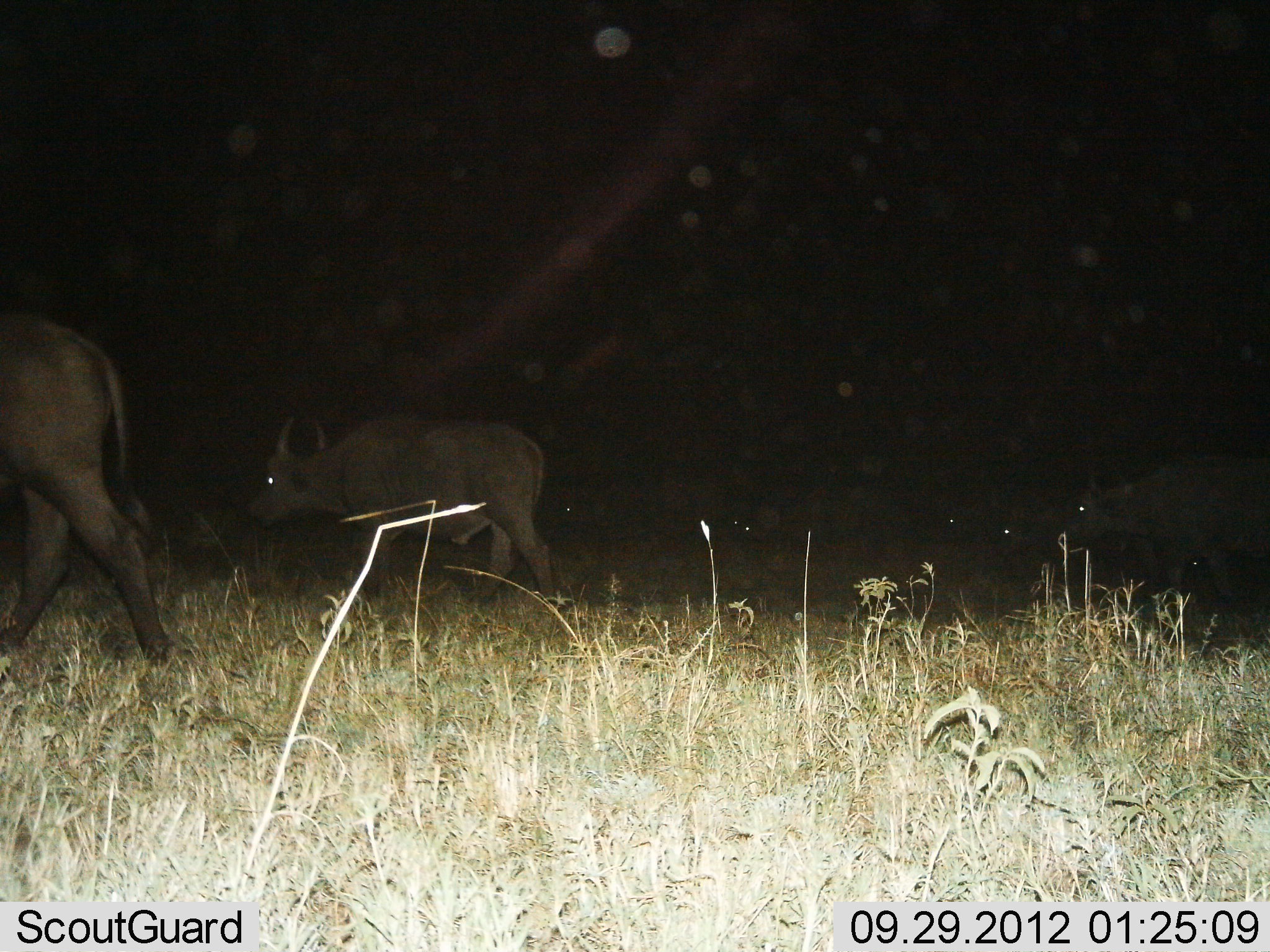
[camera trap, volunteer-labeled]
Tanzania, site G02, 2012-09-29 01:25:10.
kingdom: Animalia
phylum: Chordata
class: Mammalia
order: Artiodactyla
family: Bovidae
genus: Syncerus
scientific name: Syncerus caffer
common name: cape buffalo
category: buffalo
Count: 3.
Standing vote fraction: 0%.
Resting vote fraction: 0%.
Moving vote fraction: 100%.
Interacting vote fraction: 0%.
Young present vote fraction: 10%.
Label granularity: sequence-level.